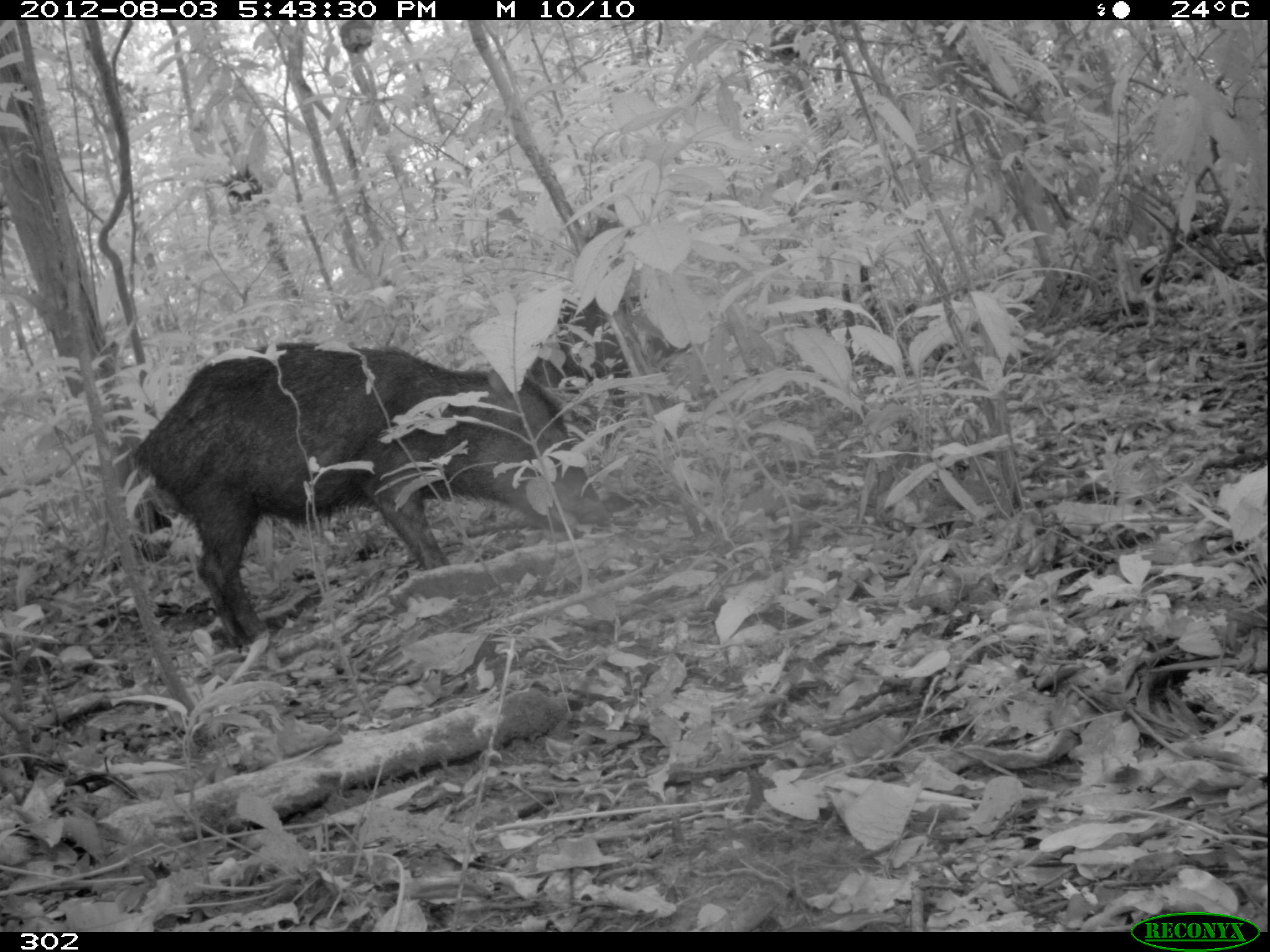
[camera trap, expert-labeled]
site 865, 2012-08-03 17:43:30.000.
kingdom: Animalia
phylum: Chordata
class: Mammalia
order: Artiodactyla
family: Tayassuidae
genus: Tayassu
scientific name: Tayassu pecari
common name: white-lipped peccary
Tayassu pecari (white-lipped peccary).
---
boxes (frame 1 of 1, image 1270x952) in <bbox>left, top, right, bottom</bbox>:
tayassu pecari: <bbox>132, 340, 611, 649</bbox>; <bbox>522, 296, 693, 388</bbox>